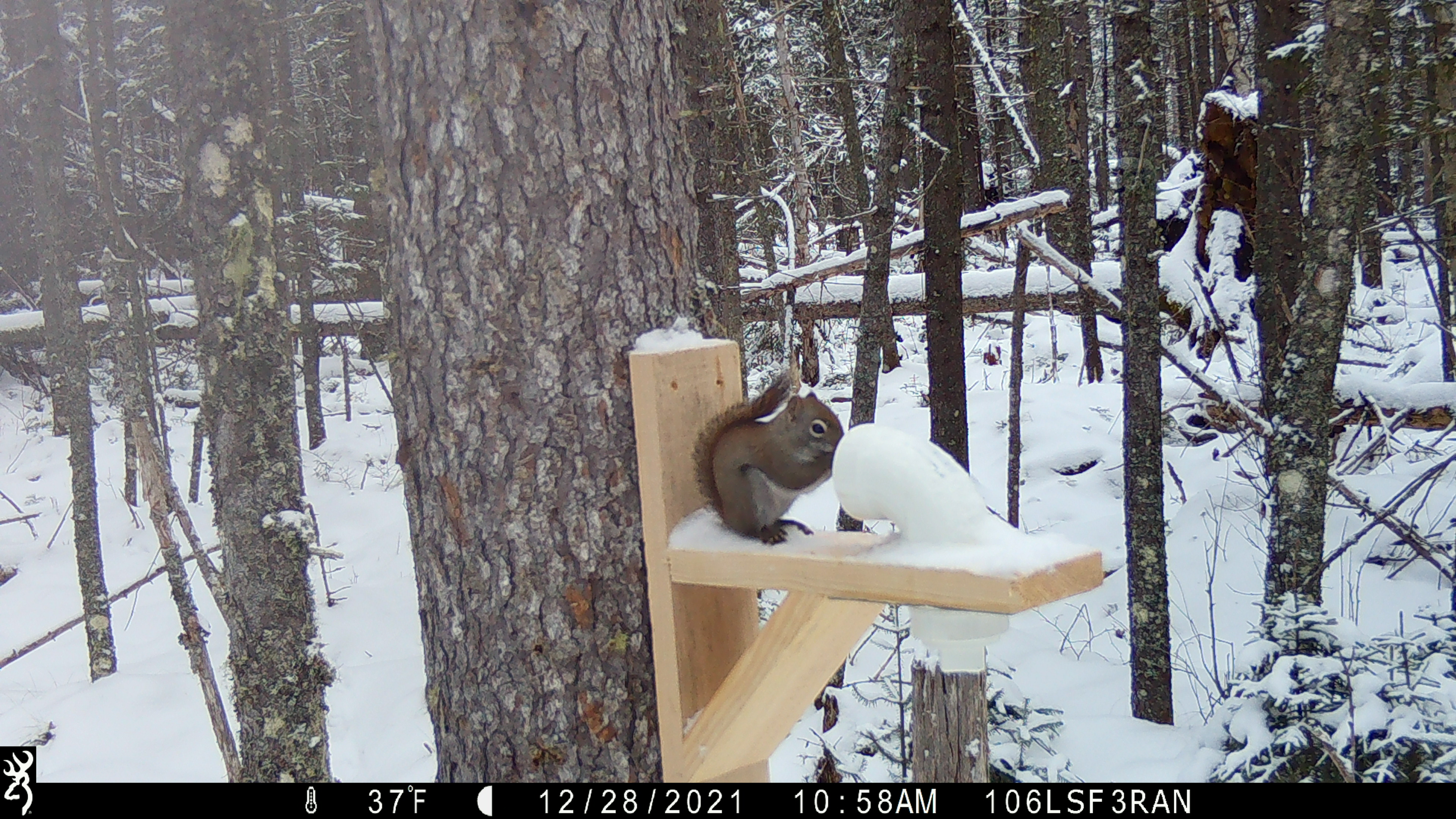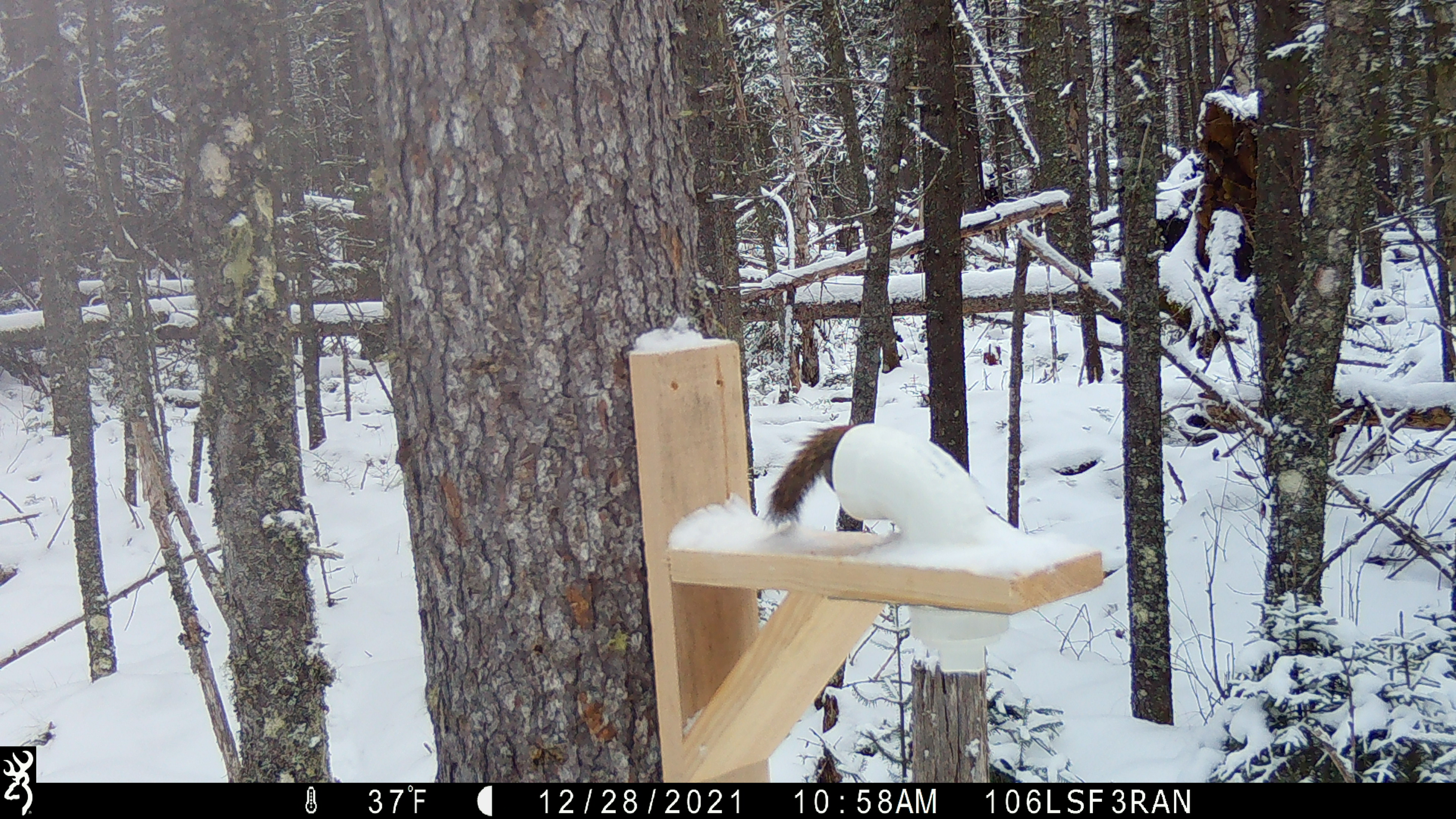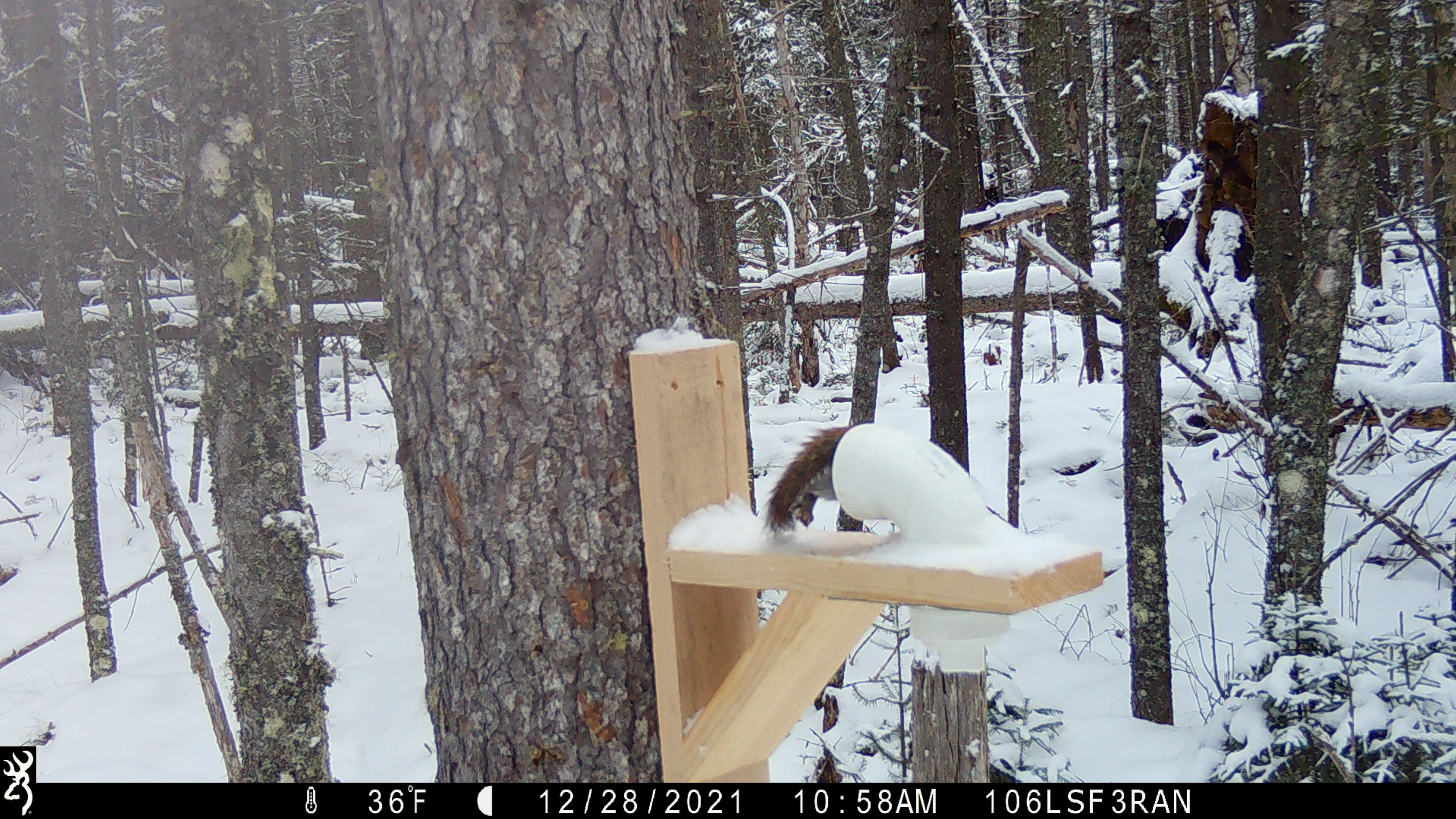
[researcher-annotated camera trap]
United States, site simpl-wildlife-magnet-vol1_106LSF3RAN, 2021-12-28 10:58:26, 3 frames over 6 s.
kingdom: Animalia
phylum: Chordata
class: Mammalia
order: Rodentia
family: Sciuridae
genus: Tamiasciurus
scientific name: Tamiasciurus hudsonicus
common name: red squirrel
Red squirrel (Tamiasciurus hudsonicus).